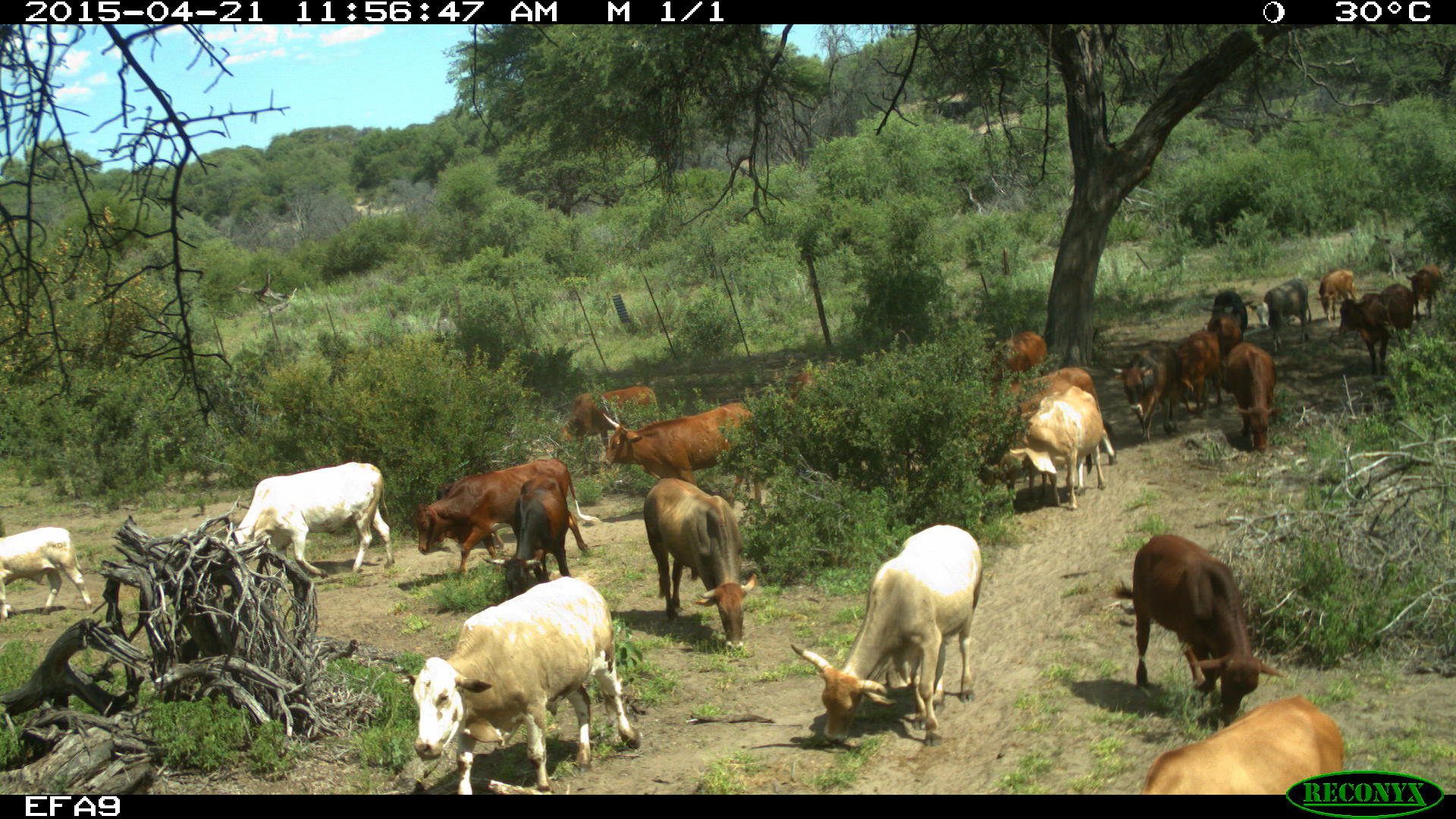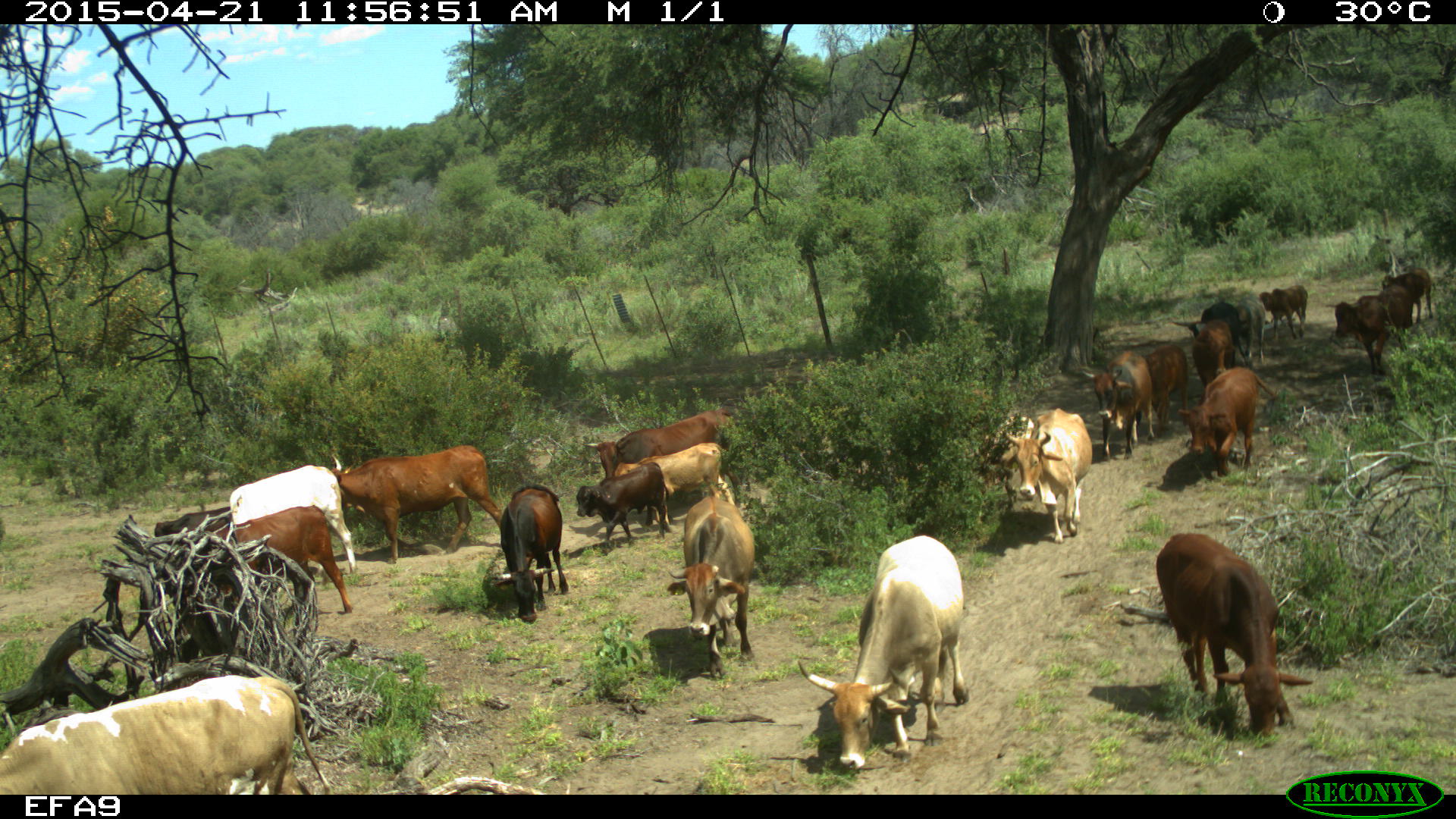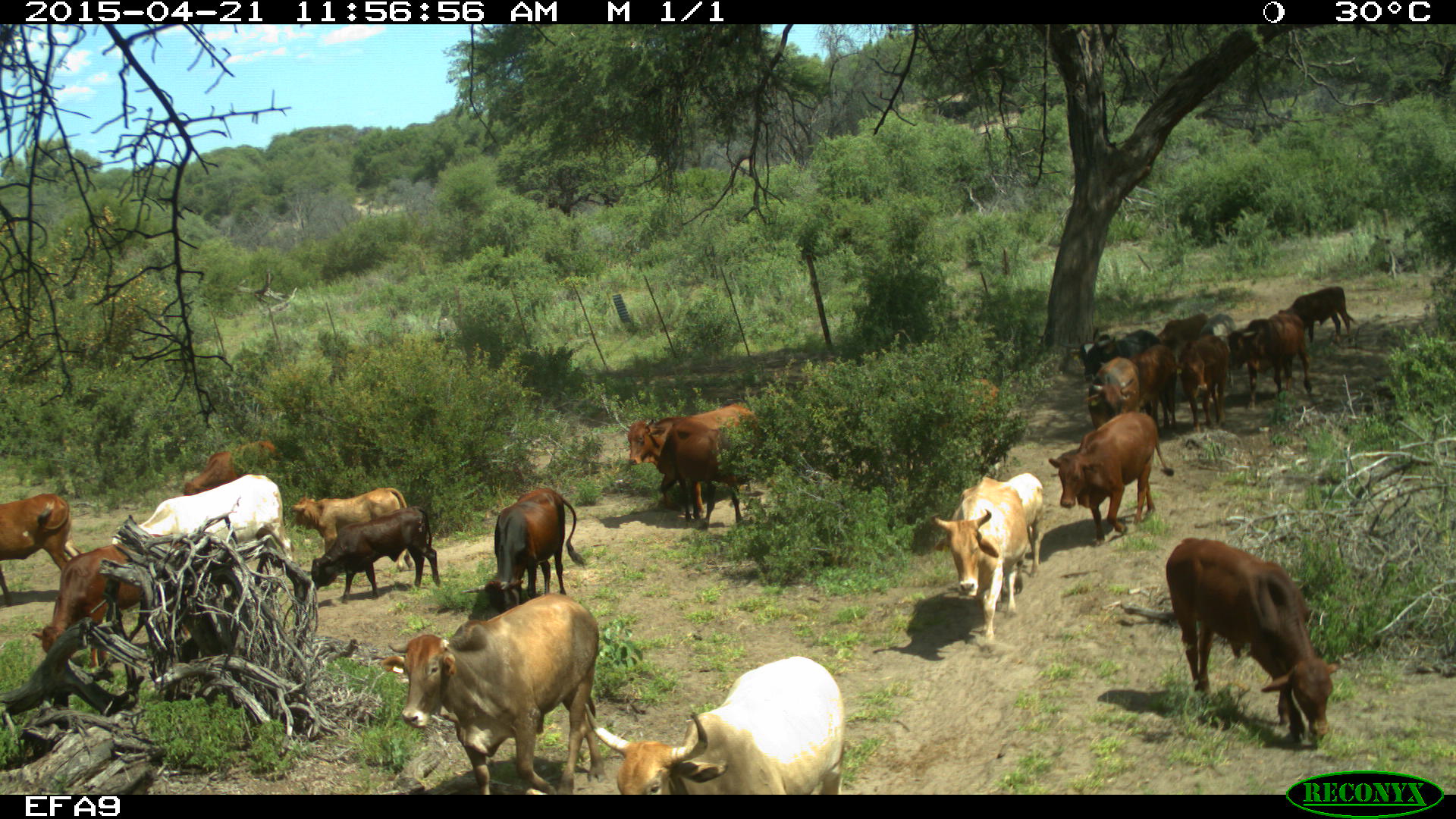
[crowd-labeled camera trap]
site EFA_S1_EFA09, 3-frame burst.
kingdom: Animalia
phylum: Chordata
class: Mammalia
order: Artiodactyla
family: Bovidae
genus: Bos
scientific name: Bos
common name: cattle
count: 11-50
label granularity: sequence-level